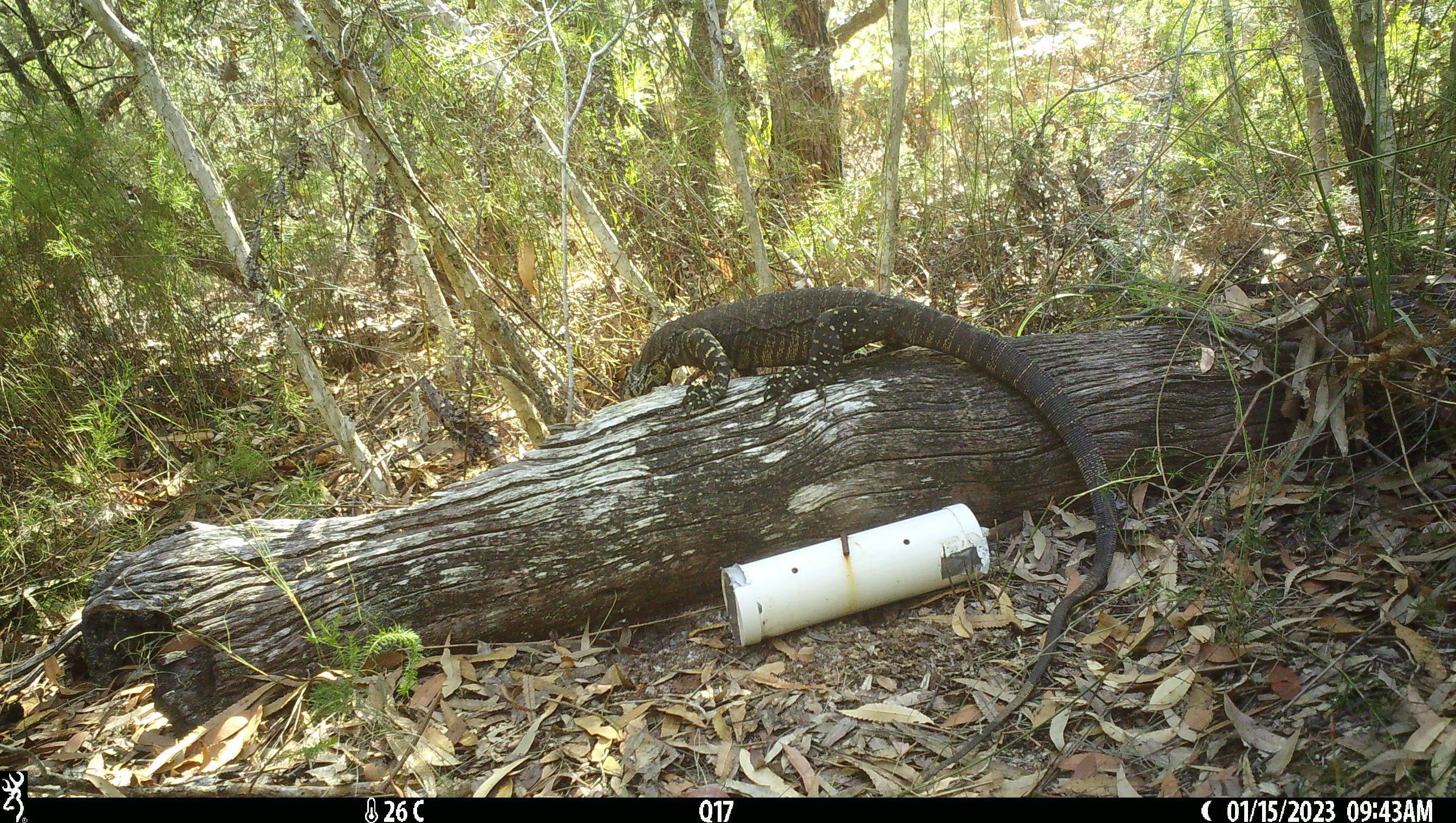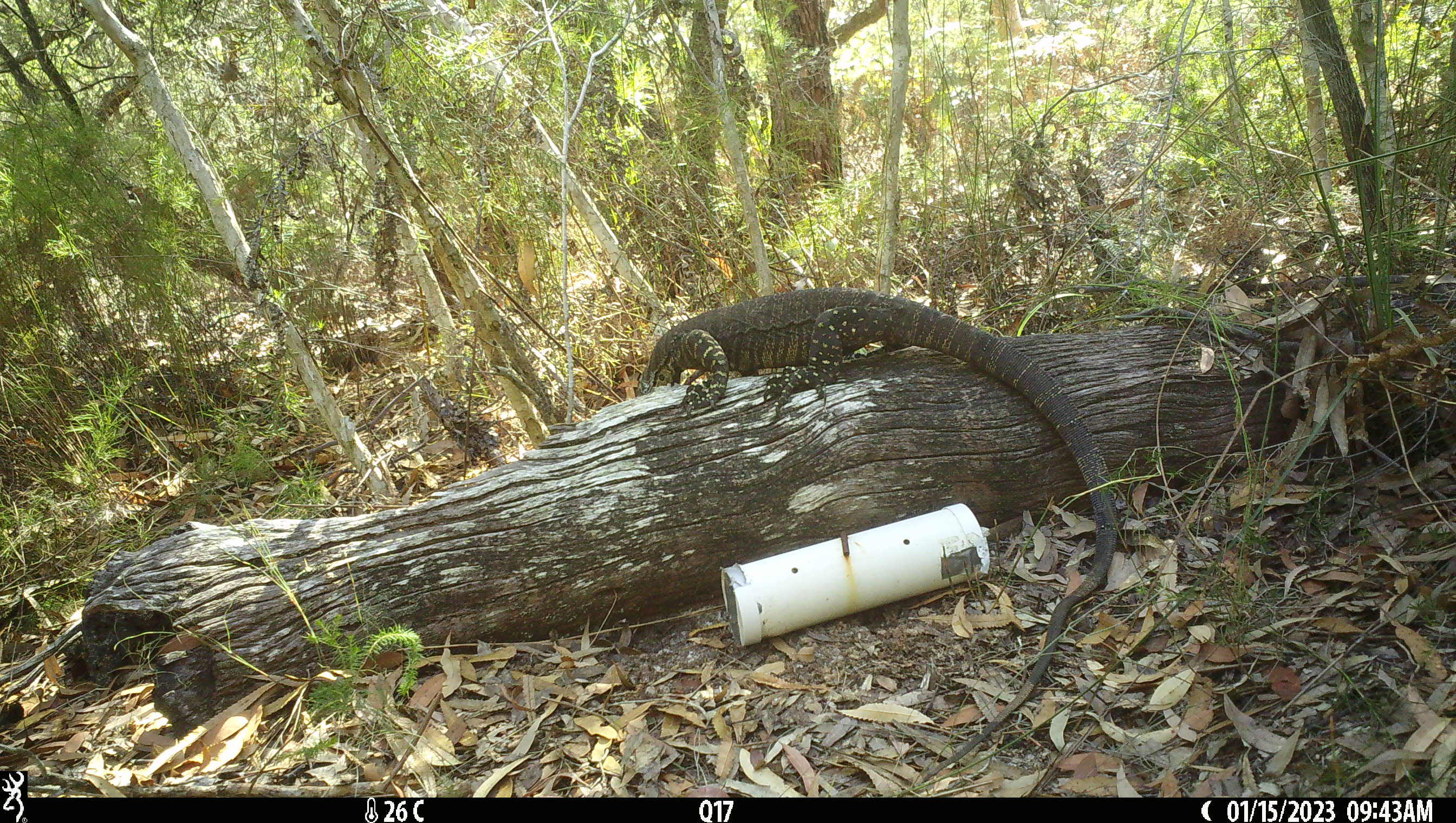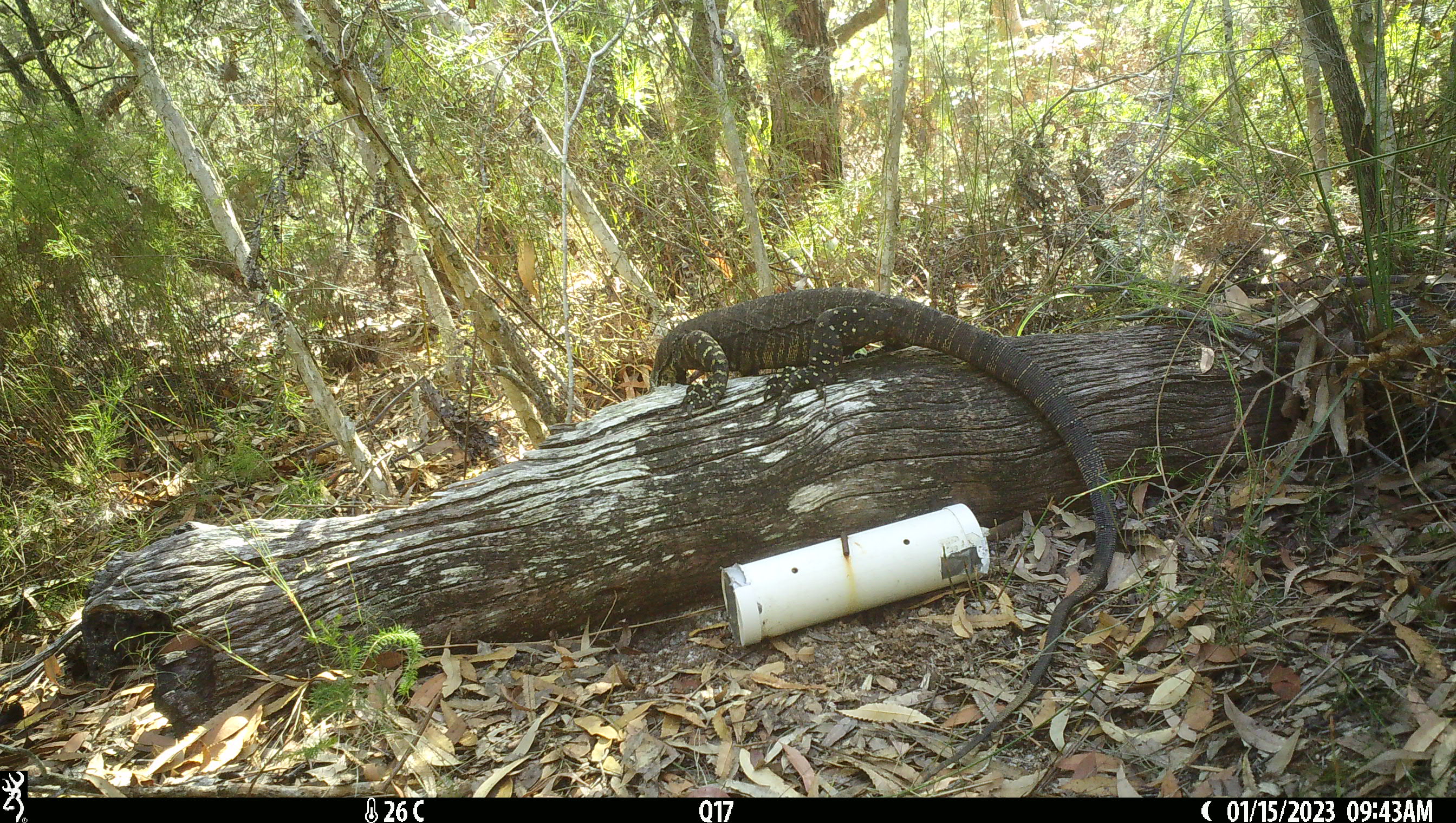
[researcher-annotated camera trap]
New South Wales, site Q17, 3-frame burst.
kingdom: Animalia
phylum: Chordata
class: Reptilia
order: Squamata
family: Varanidae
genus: Varanus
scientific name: Varanus varius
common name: lace monitor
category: goanna